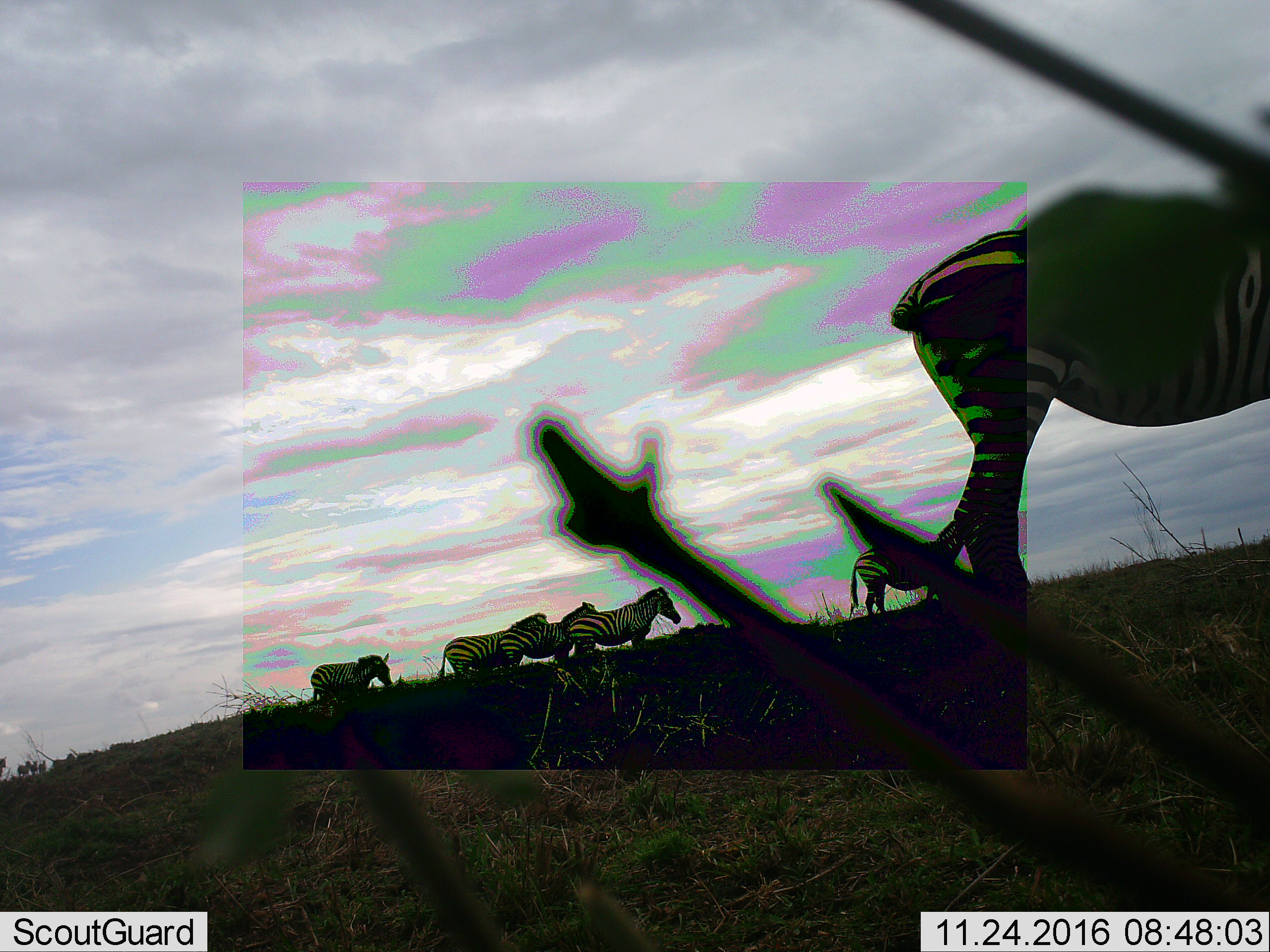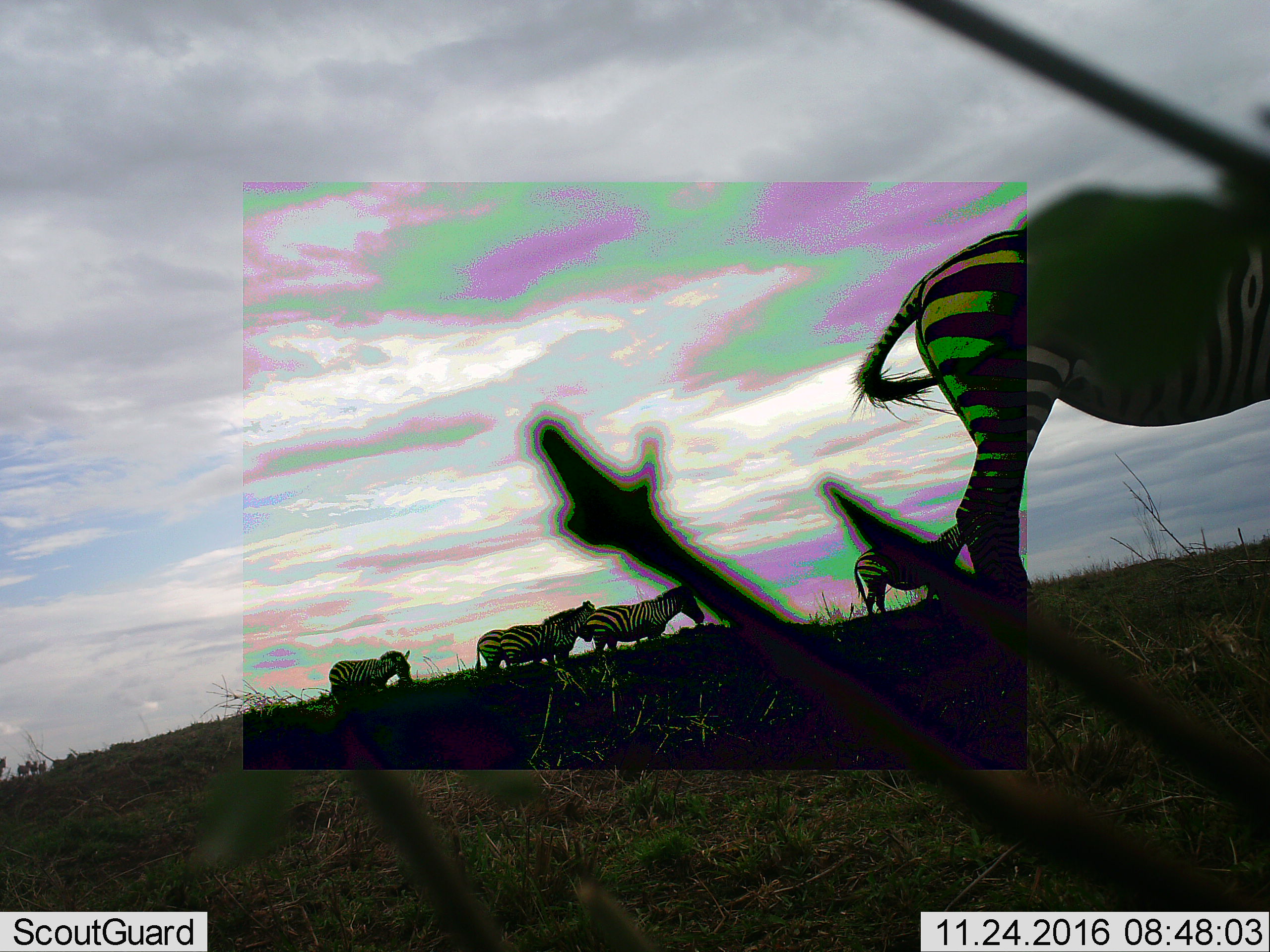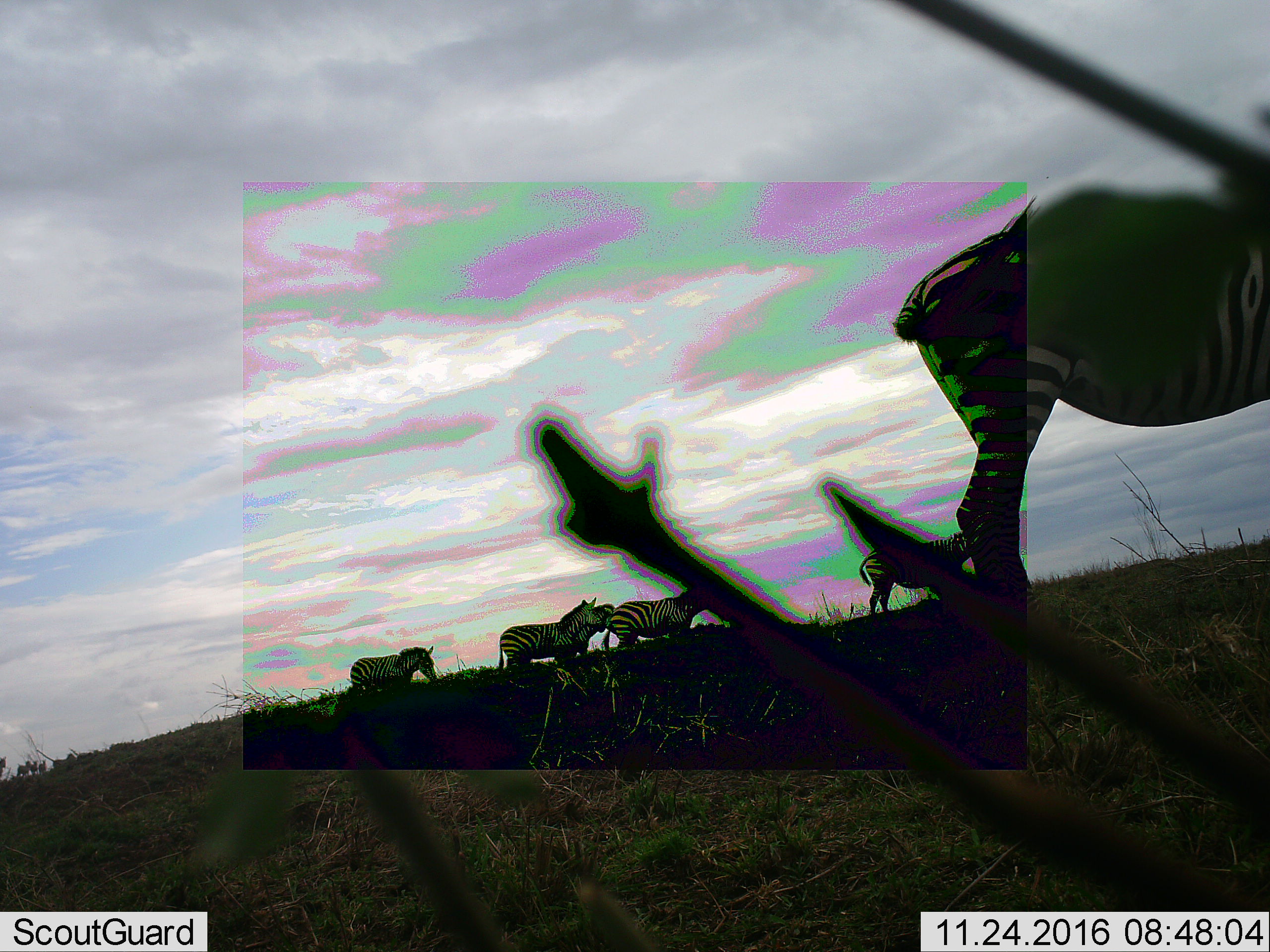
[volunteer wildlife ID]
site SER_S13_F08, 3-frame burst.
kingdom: Animalia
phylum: Chordata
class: Mammalia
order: Perissodactyla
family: Equidae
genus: Equus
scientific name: Equus quagga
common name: plains zebra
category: zebraplains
Zebraplains (plains zebra) (Equus quagga), count 10. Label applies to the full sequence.